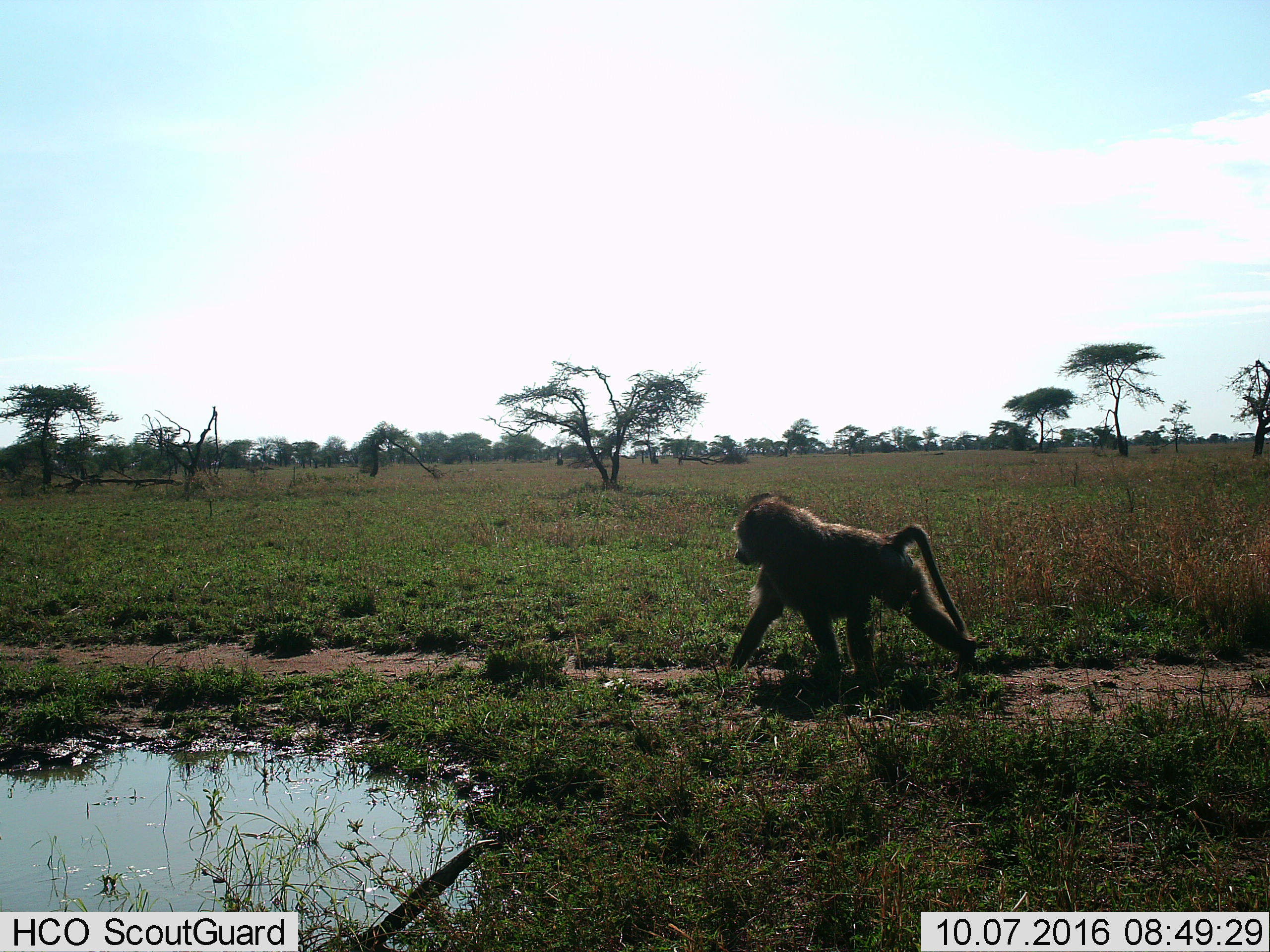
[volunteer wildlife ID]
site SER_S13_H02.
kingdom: Animalia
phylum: Chordata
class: Mammalia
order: Primates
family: Cercopithecidae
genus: Papio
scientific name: Papio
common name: baboon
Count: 1.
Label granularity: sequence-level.